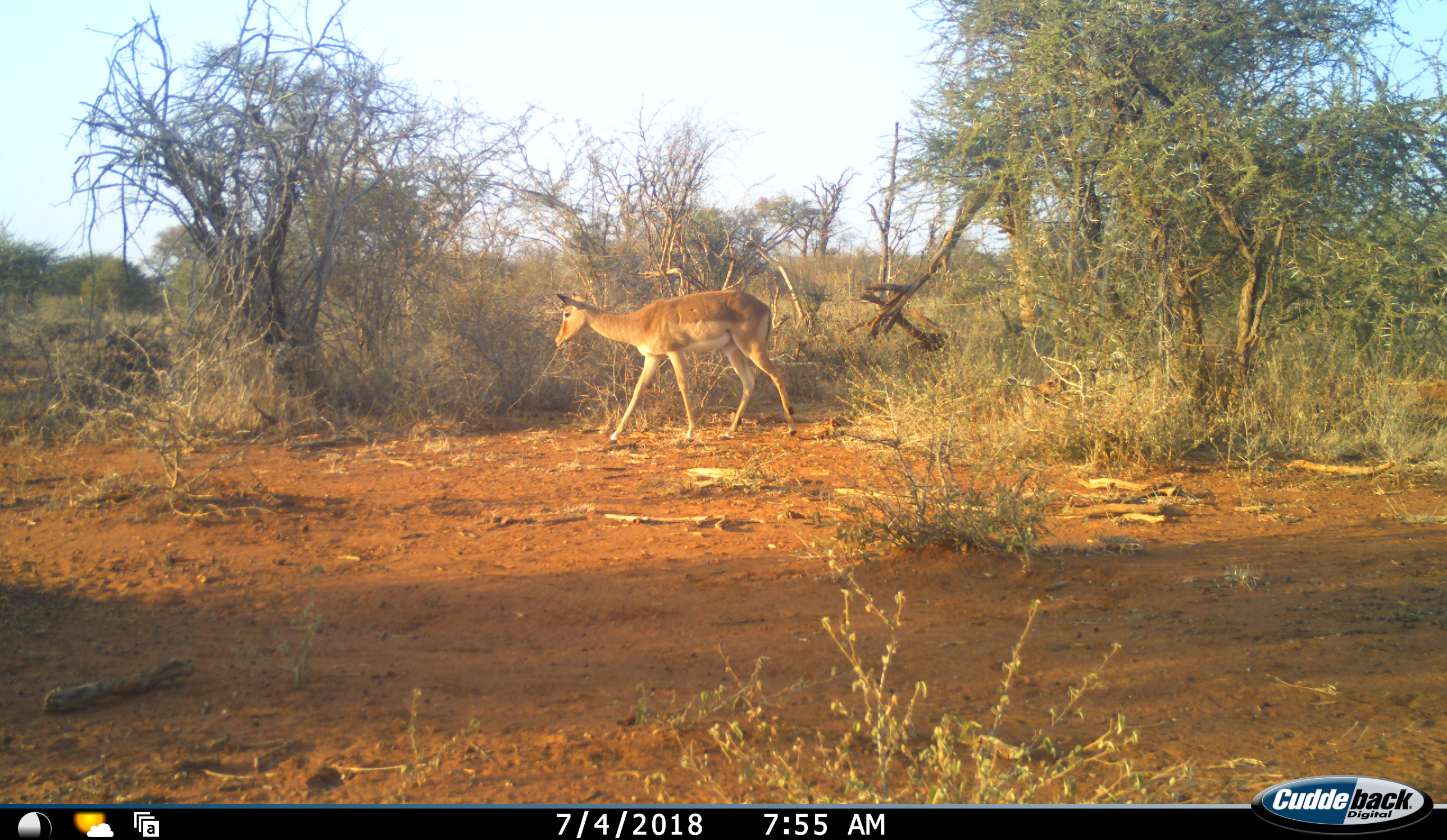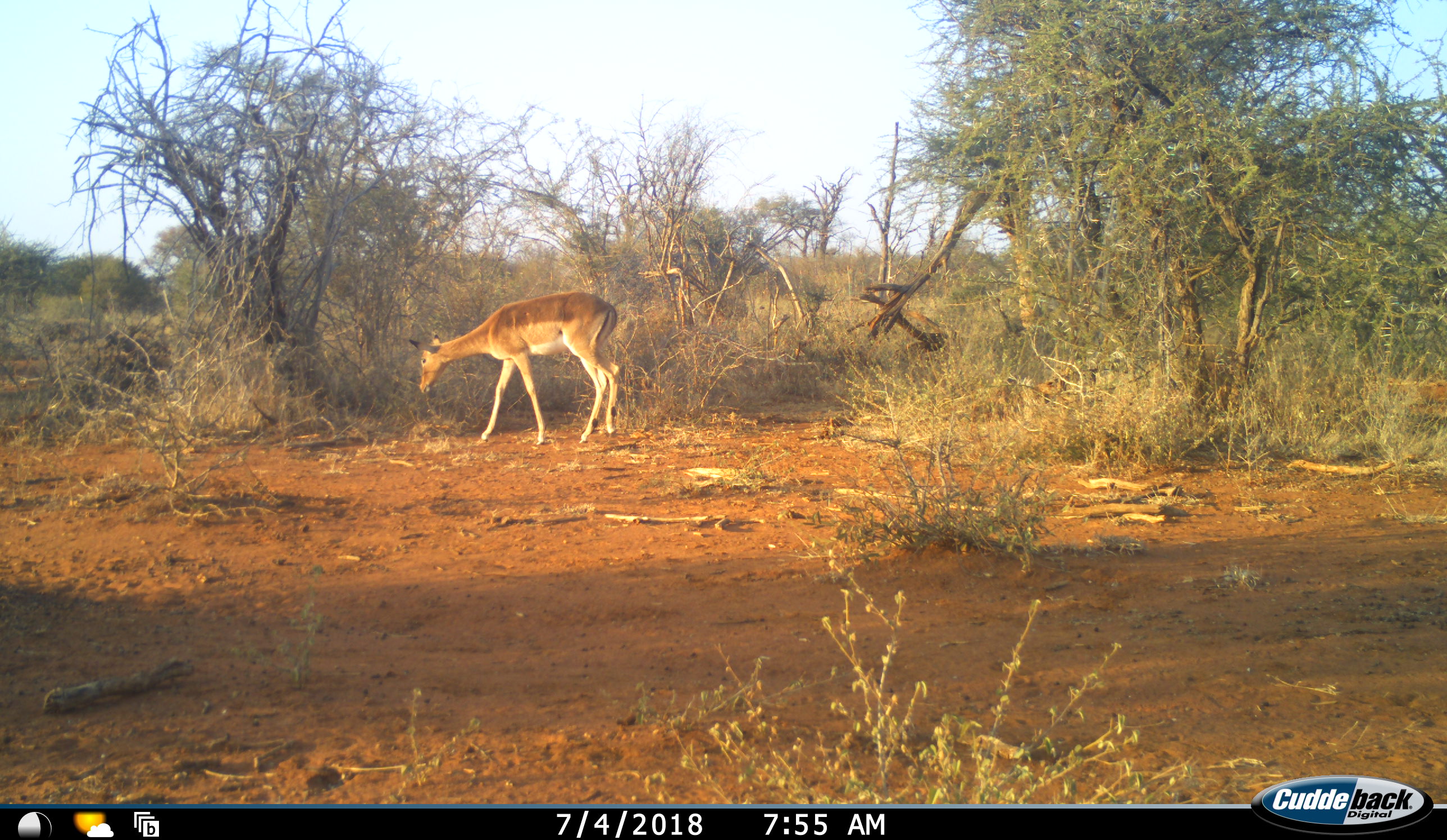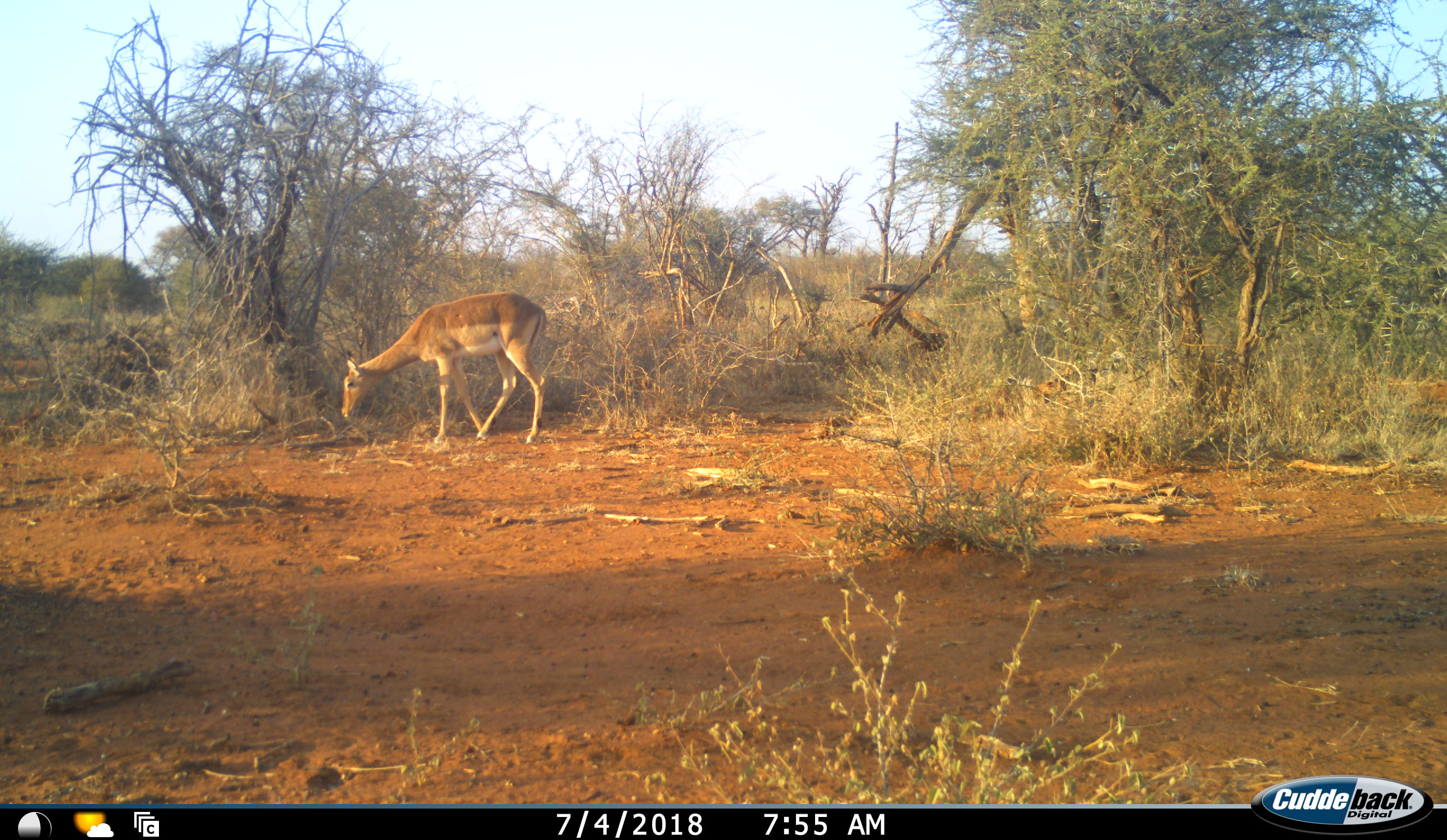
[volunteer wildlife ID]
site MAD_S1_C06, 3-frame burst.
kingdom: Animalia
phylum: Chordata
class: Mammalia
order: Artiodactyla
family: Bovidae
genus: Aepyceros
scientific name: Aepyceros melampus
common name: impala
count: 1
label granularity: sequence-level